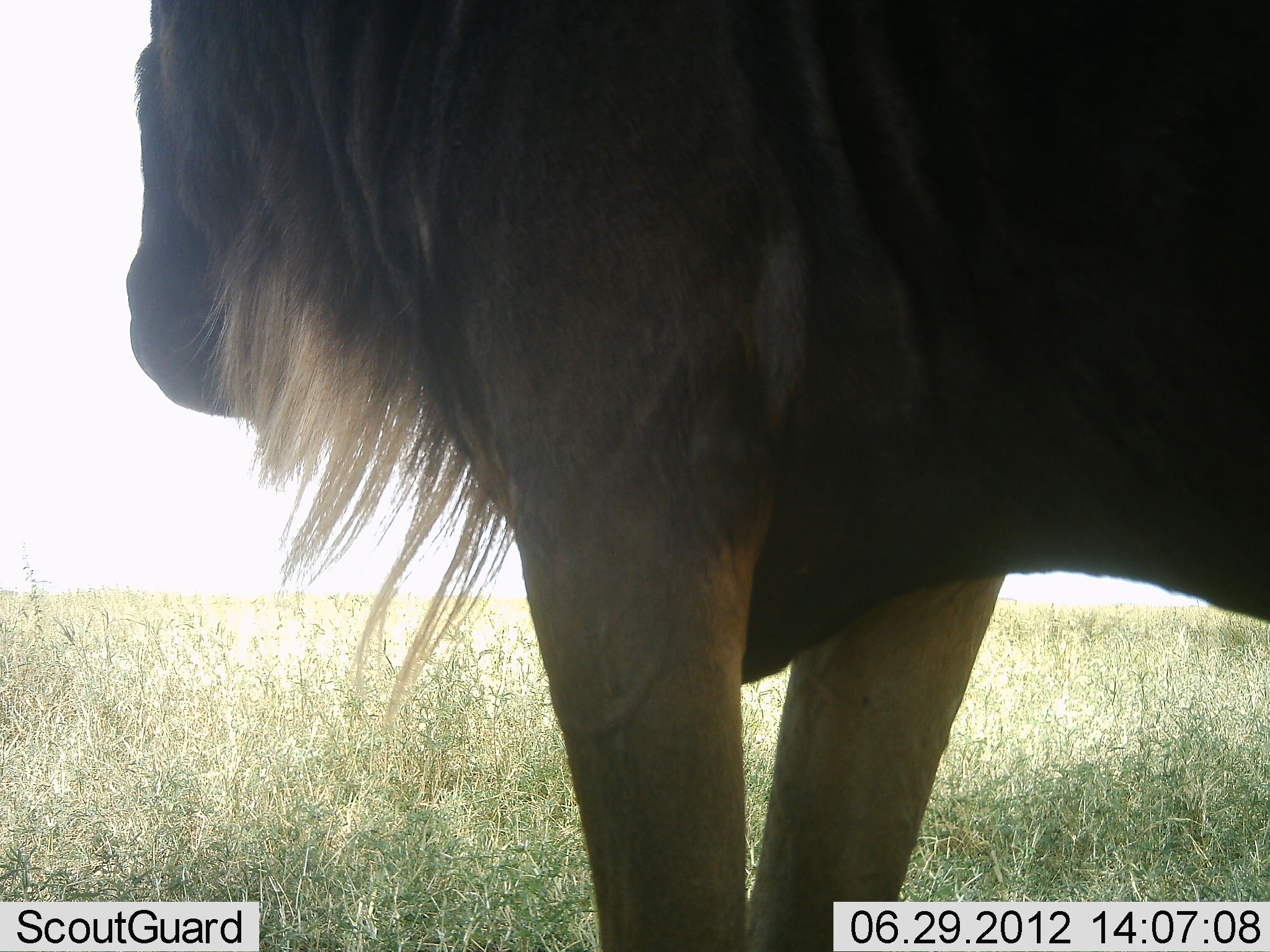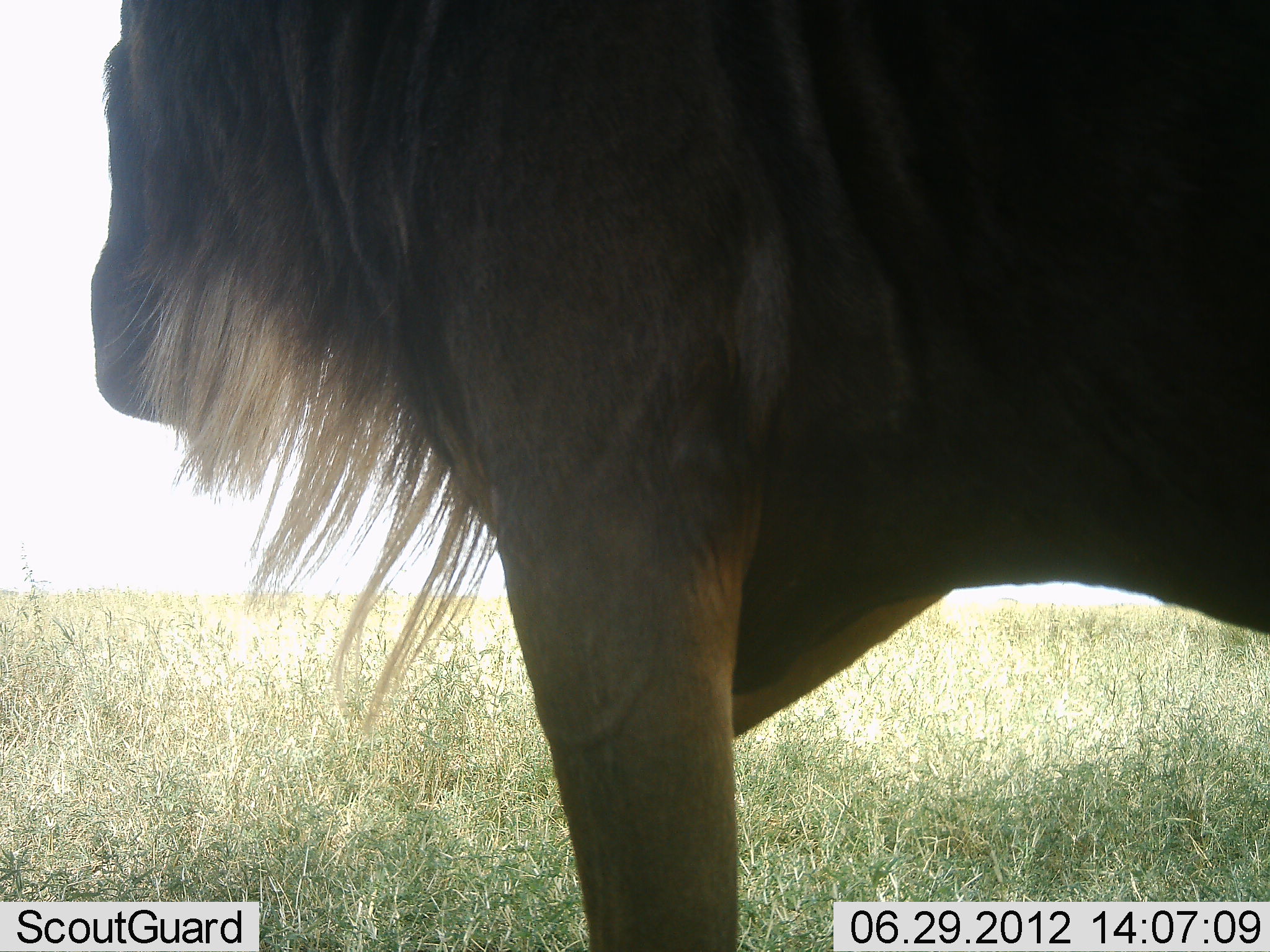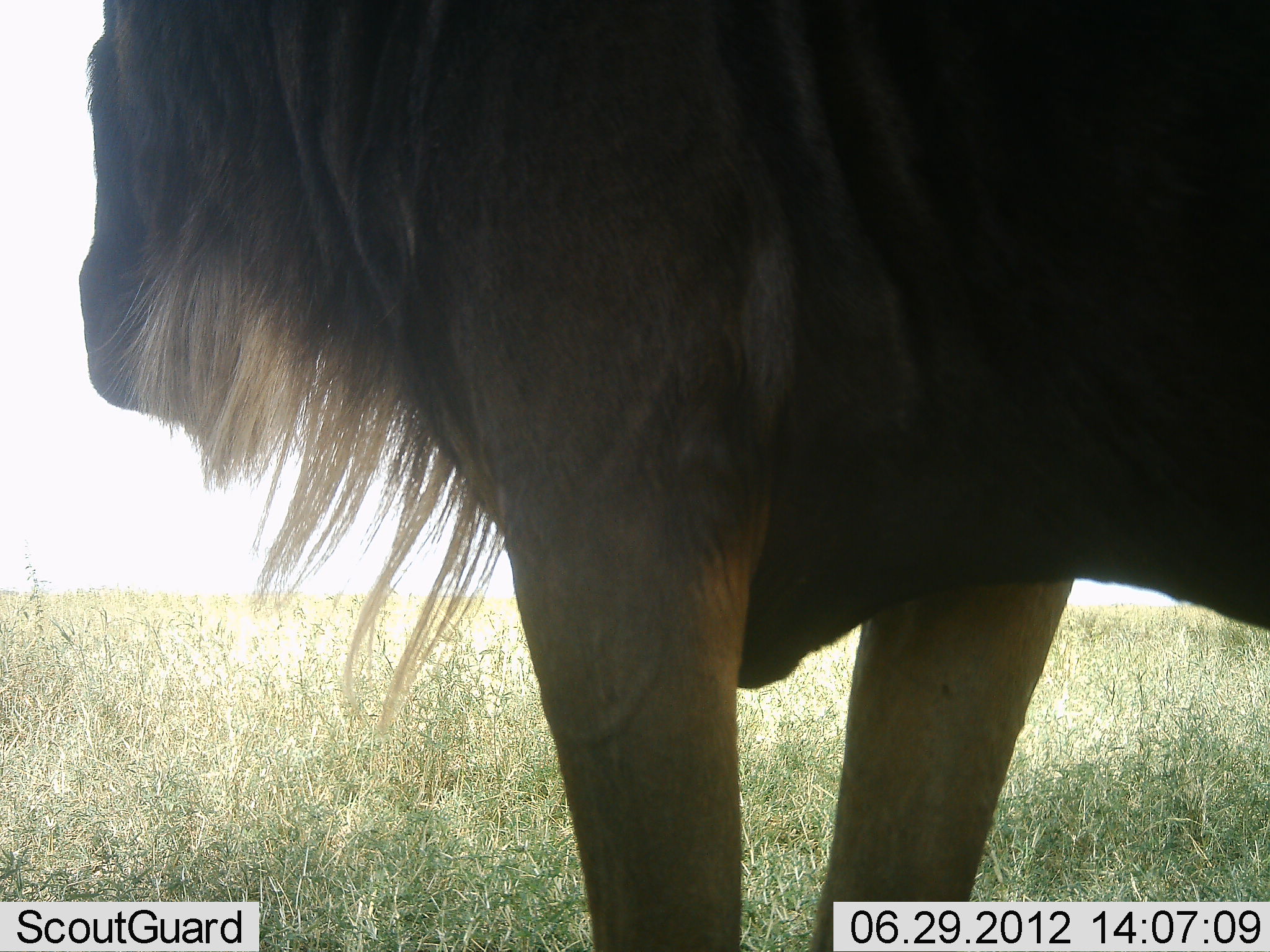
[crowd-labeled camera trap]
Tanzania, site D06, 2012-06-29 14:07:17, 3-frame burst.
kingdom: Animalia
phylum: Chordata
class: Mammalia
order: Artiodactyla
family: Bovidae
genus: Connochaetes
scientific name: Connochaetes taurinus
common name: blue wildebeest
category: wildebeest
Wildebeest (blue wildebeest) (Connochaetes taurinus), count 1. Behavior (volunteer vote fractions): standing 90%, resting 0%, moving 10%, interacting 0%. Young present (vote fraction): 0%. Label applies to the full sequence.